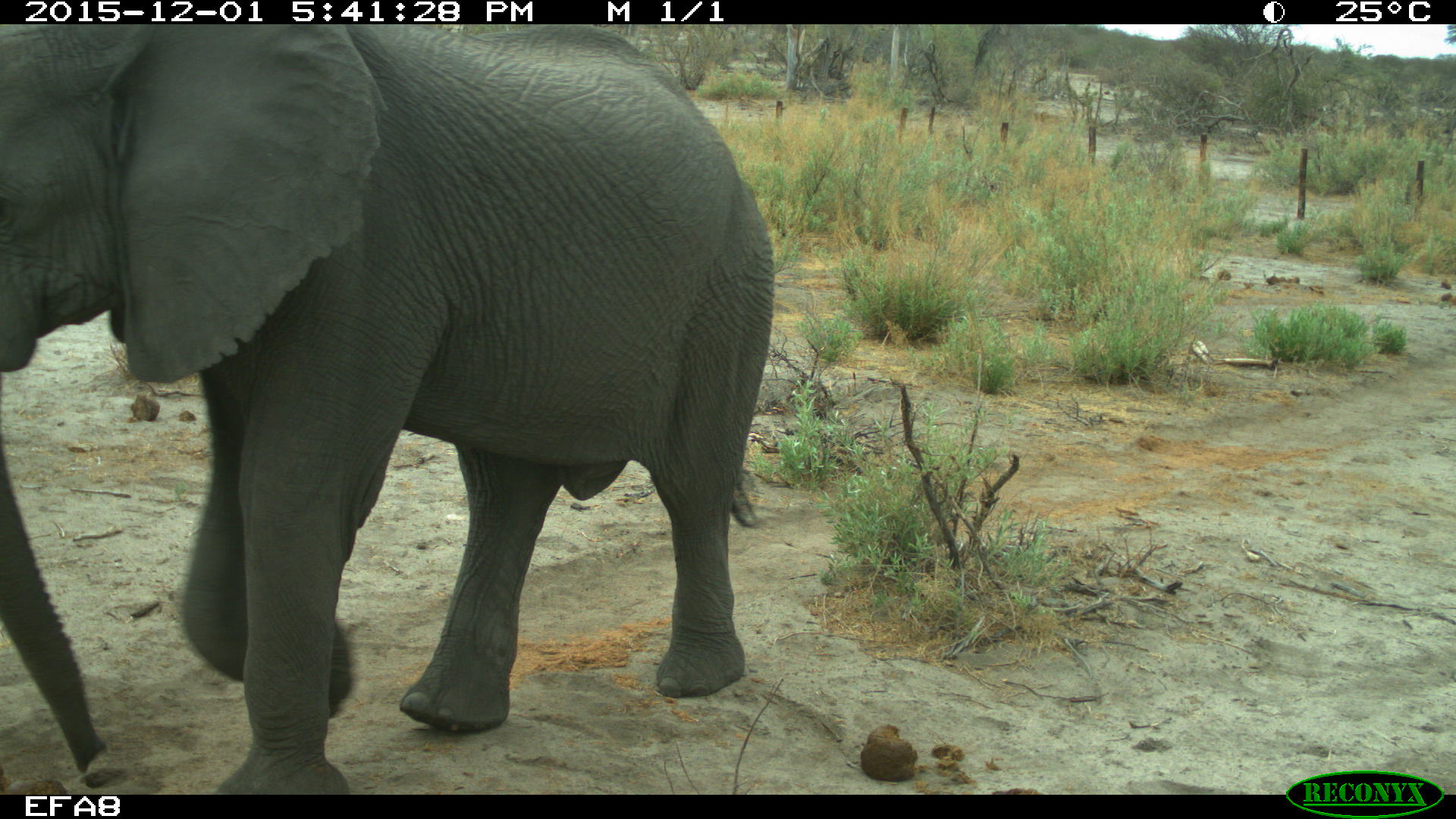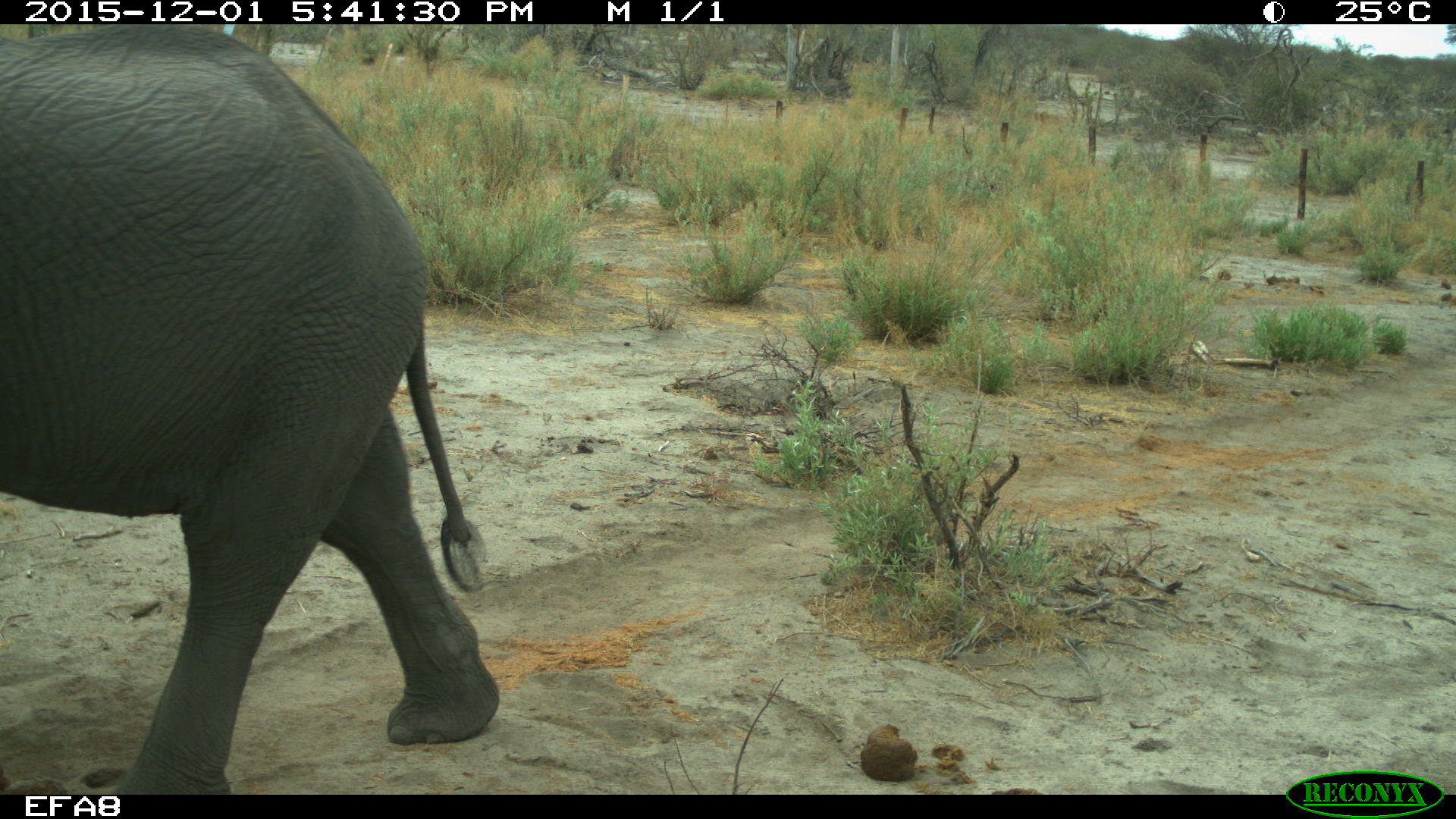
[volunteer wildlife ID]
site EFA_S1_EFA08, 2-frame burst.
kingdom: Animalia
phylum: Chordata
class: Mammalia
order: Proboscidea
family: Elephantidae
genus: Loxodonta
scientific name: Loxodonta africana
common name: african bush elephant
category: elephant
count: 1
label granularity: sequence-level